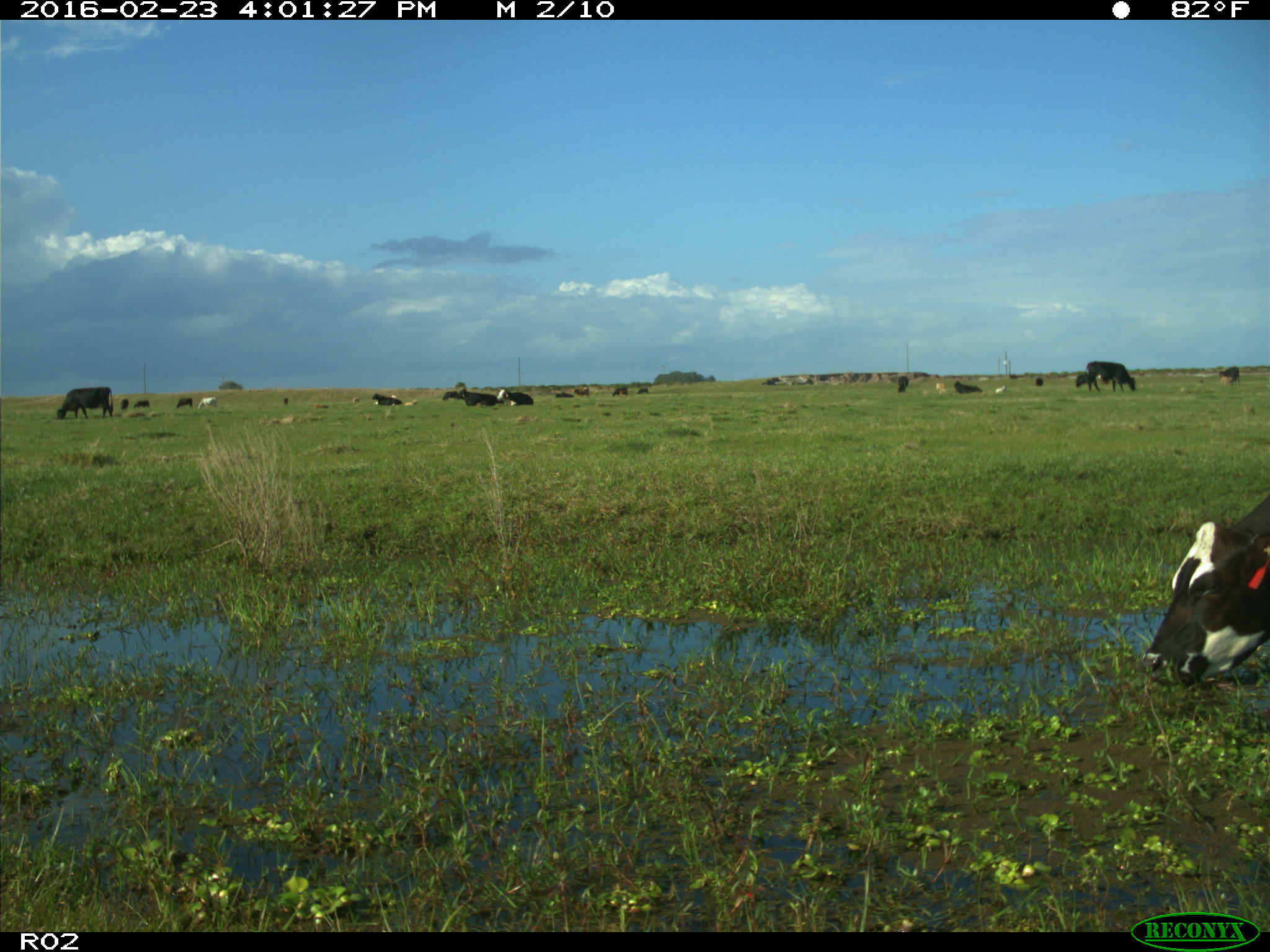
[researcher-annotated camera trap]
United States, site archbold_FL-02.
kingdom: Animalia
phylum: Chordata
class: Mammalia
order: Artiodactyla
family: Bovidae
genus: Bos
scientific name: Bos taurus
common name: domestic cow